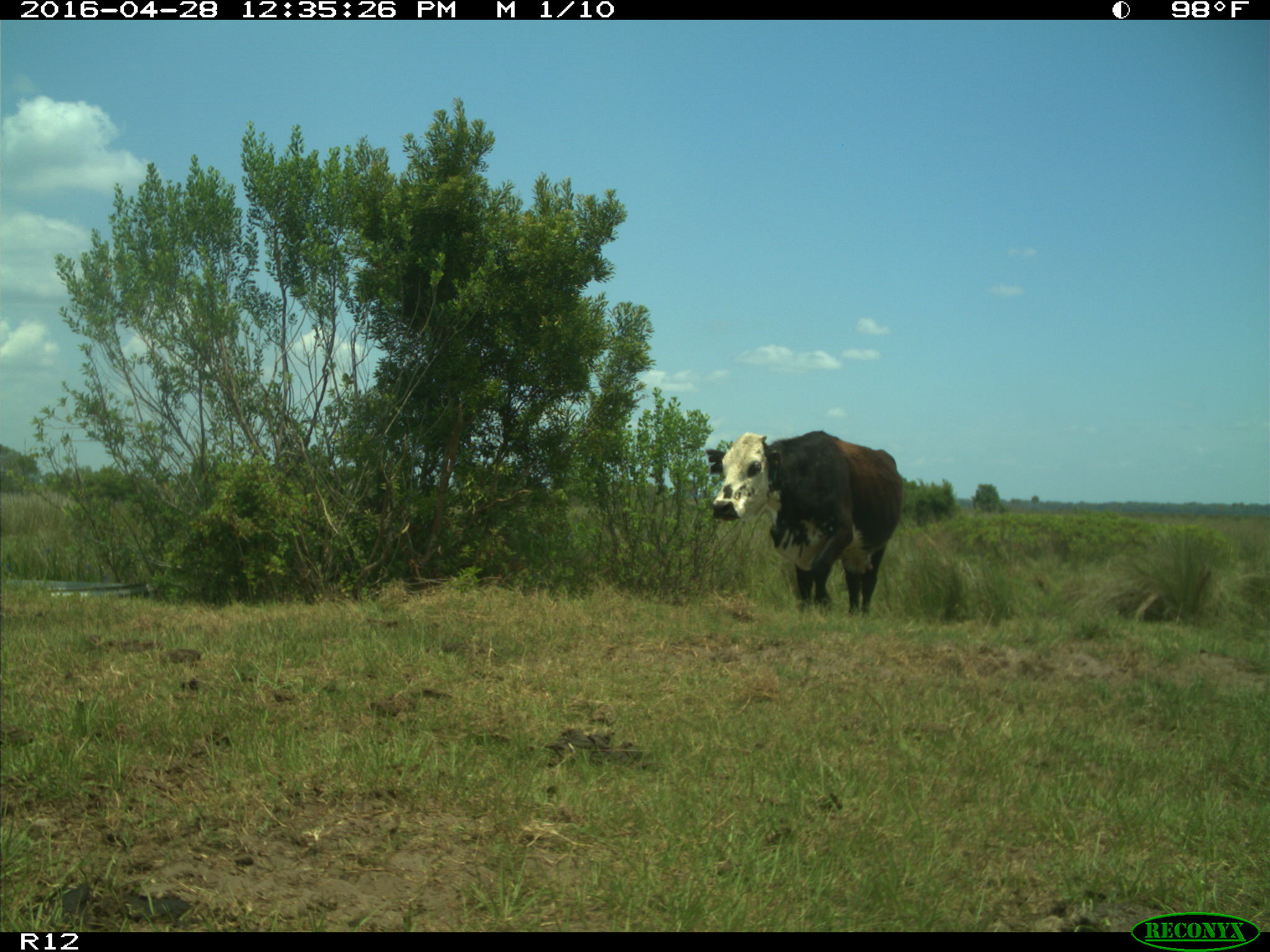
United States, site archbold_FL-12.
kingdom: Animalia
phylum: Chordata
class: Mammalia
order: Artiodactyla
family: Bovidae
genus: Bos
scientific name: Bos taurus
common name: domestic cow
Bos taurus (domestic cow).